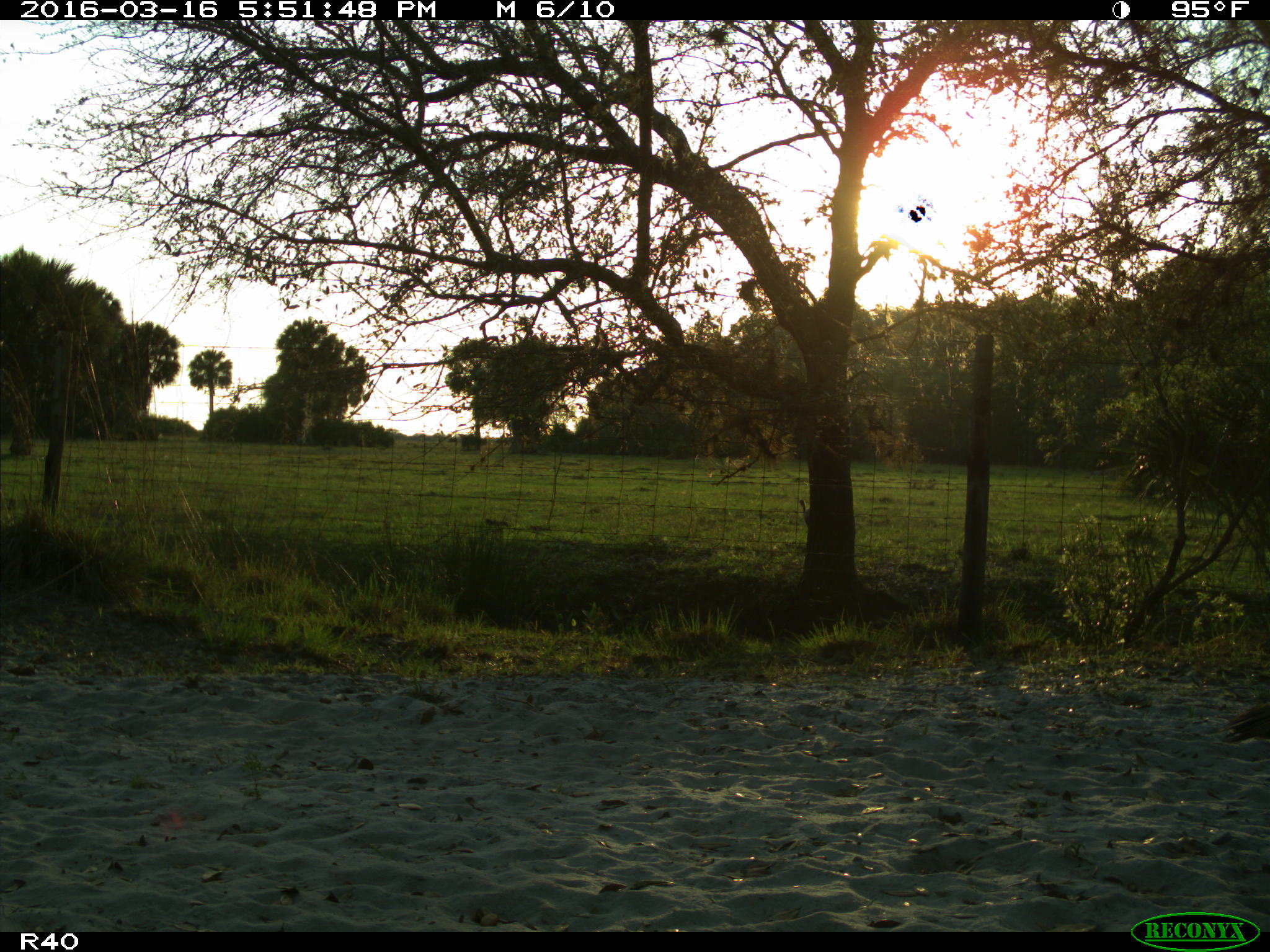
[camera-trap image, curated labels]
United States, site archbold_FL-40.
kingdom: Animalia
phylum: Chordata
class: Aves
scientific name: Aves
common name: birds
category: unidentified bird